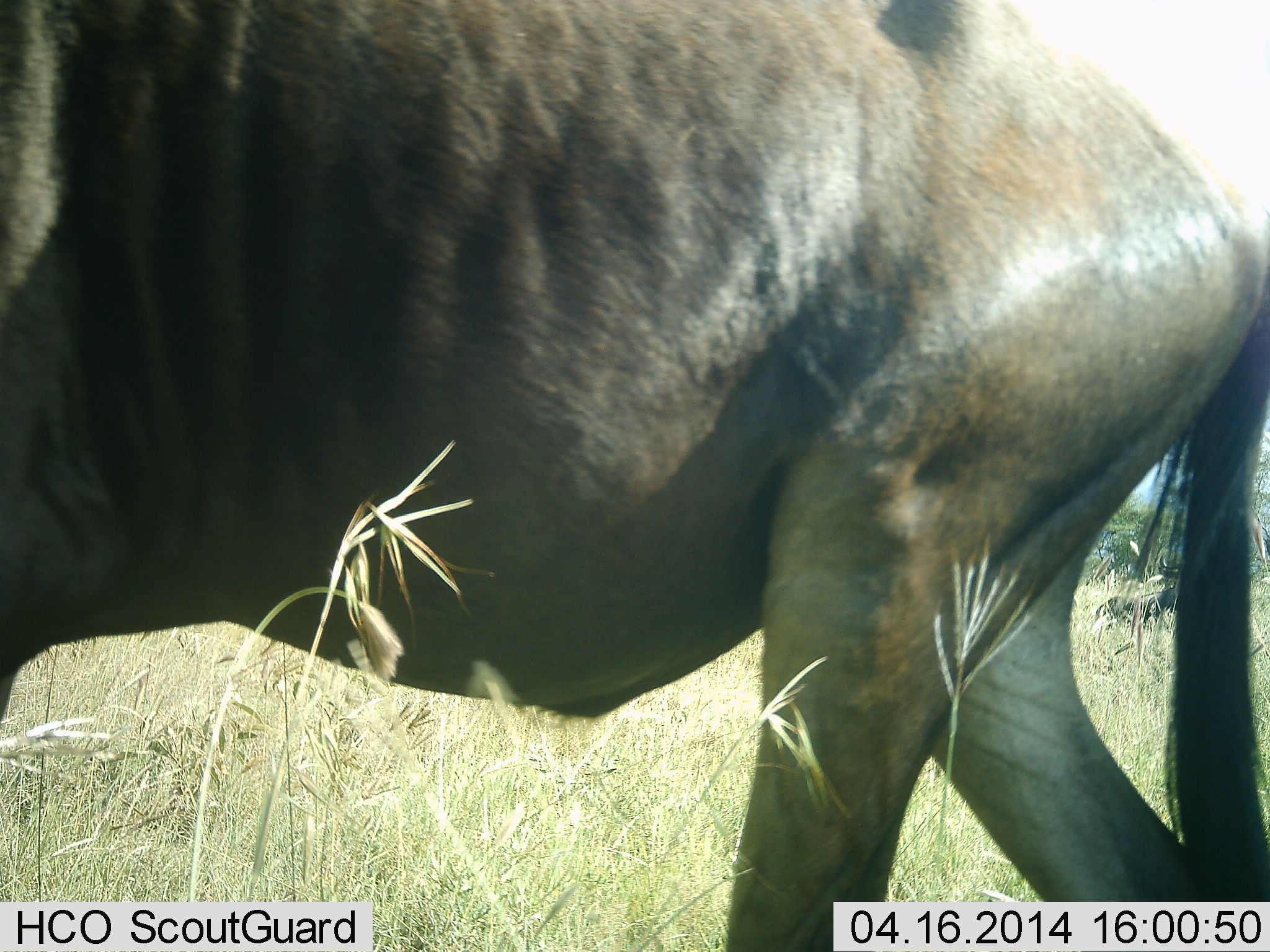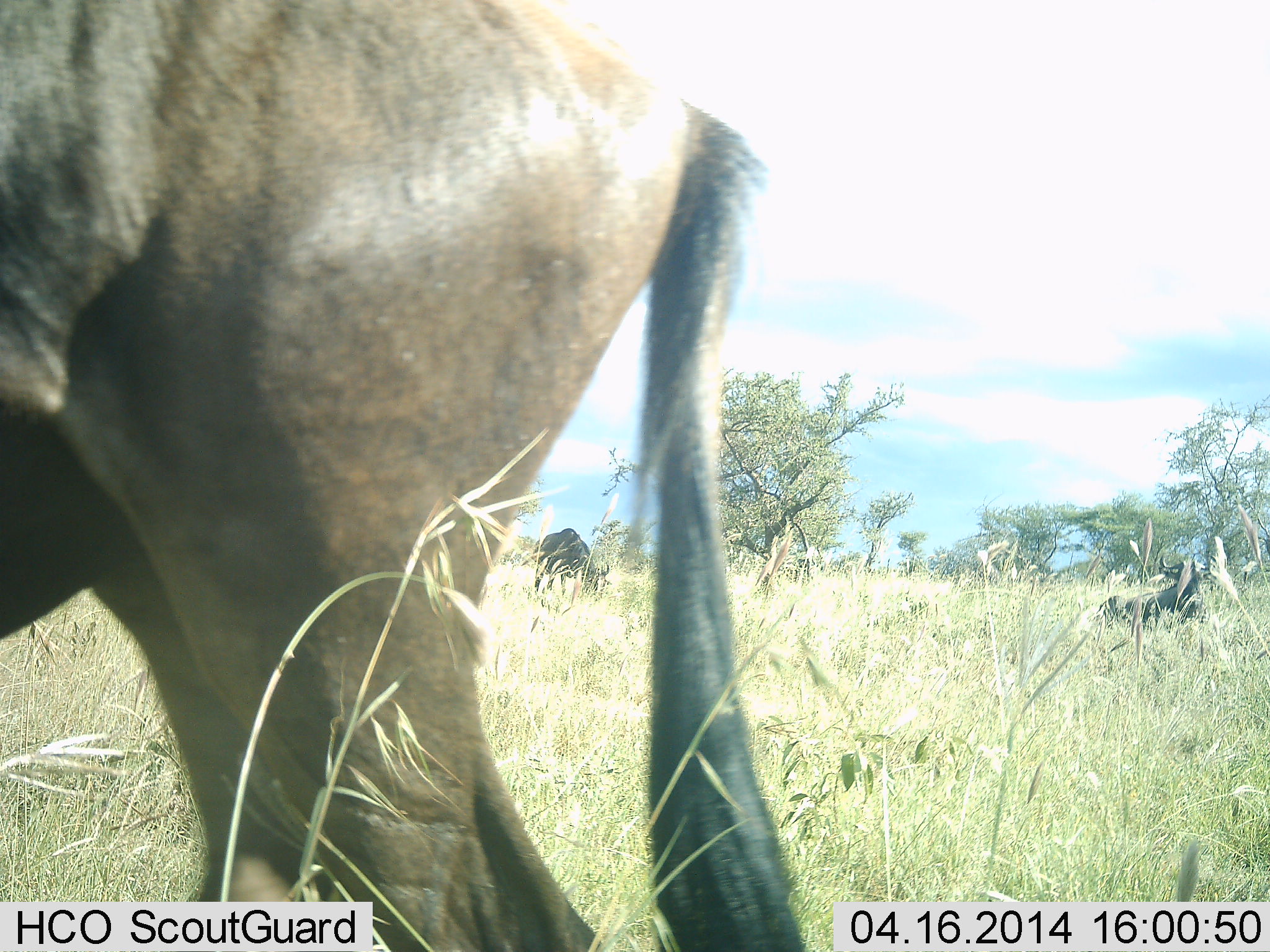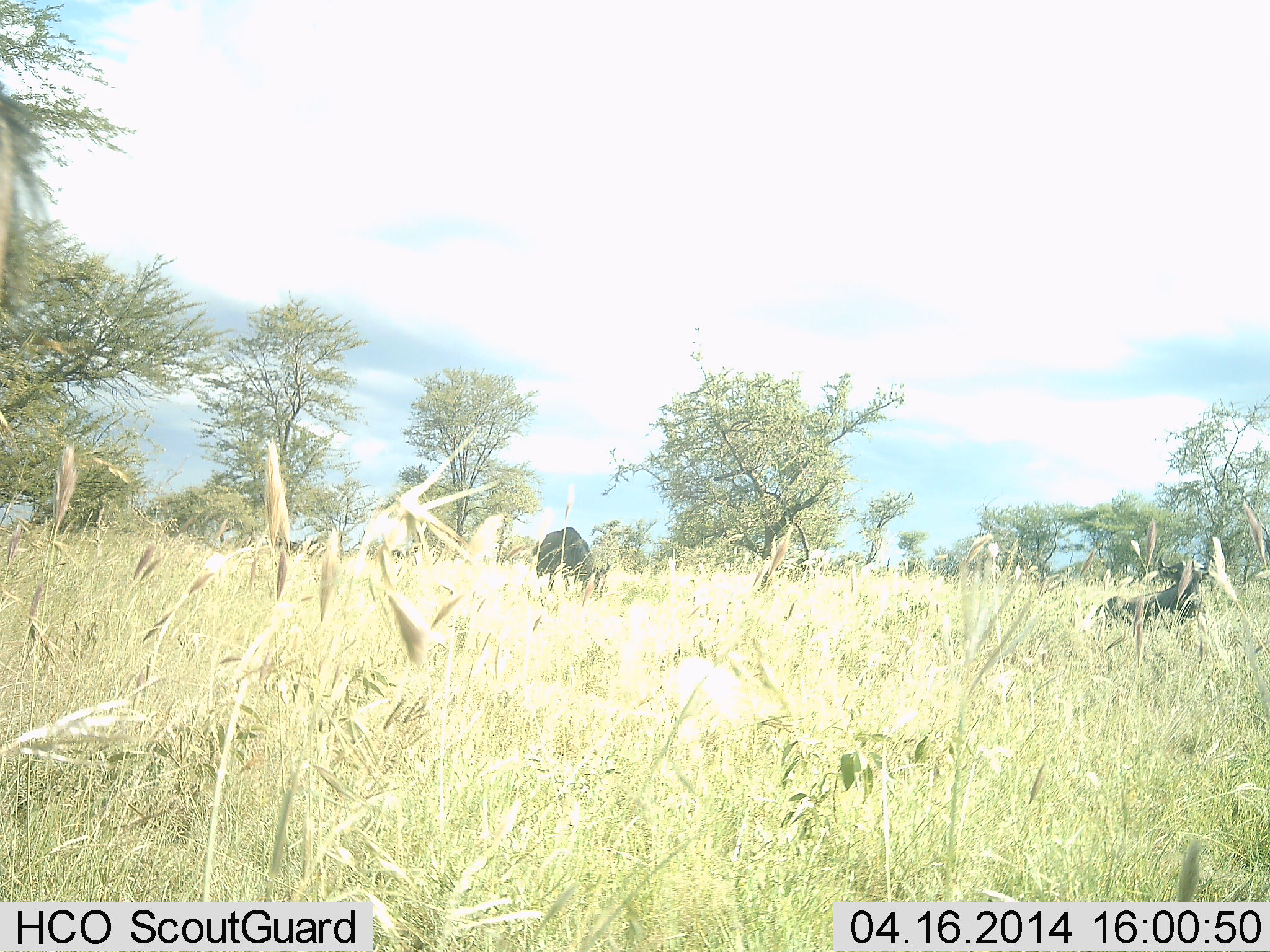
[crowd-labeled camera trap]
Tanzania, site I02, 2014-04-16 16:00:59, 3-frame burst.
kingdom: Animalia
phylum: Chordata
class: Mammalia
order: Artiodactyla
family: Bovidae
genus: Connochaetes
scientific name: Connochaetes taurinus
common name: blue wildebeest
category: wildebeest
Wildebeest (blue wildebeest) (Connochaetes taurinus), count 3. Behavior (volunteer vote fractions): standing 40%, resting 40%, moving 80%, interacting 0%. Young present (vote fraction): 0%. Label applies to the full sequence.